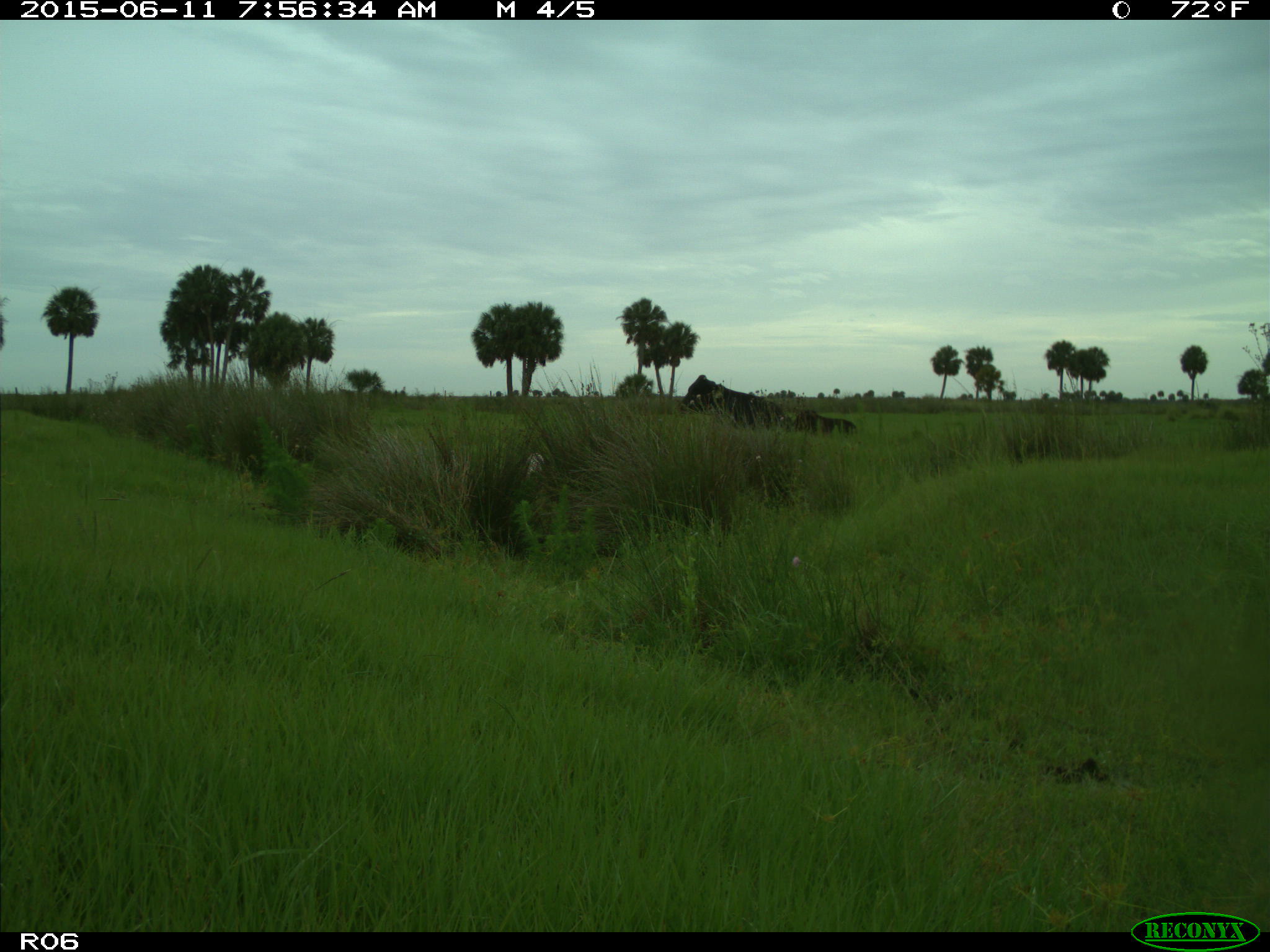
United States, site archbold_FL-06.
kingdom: Animalia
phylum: Chordata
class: Mammalia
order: Artiodactyla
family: Bovidae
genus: Bos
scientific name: Bos taurus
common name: domestic cow